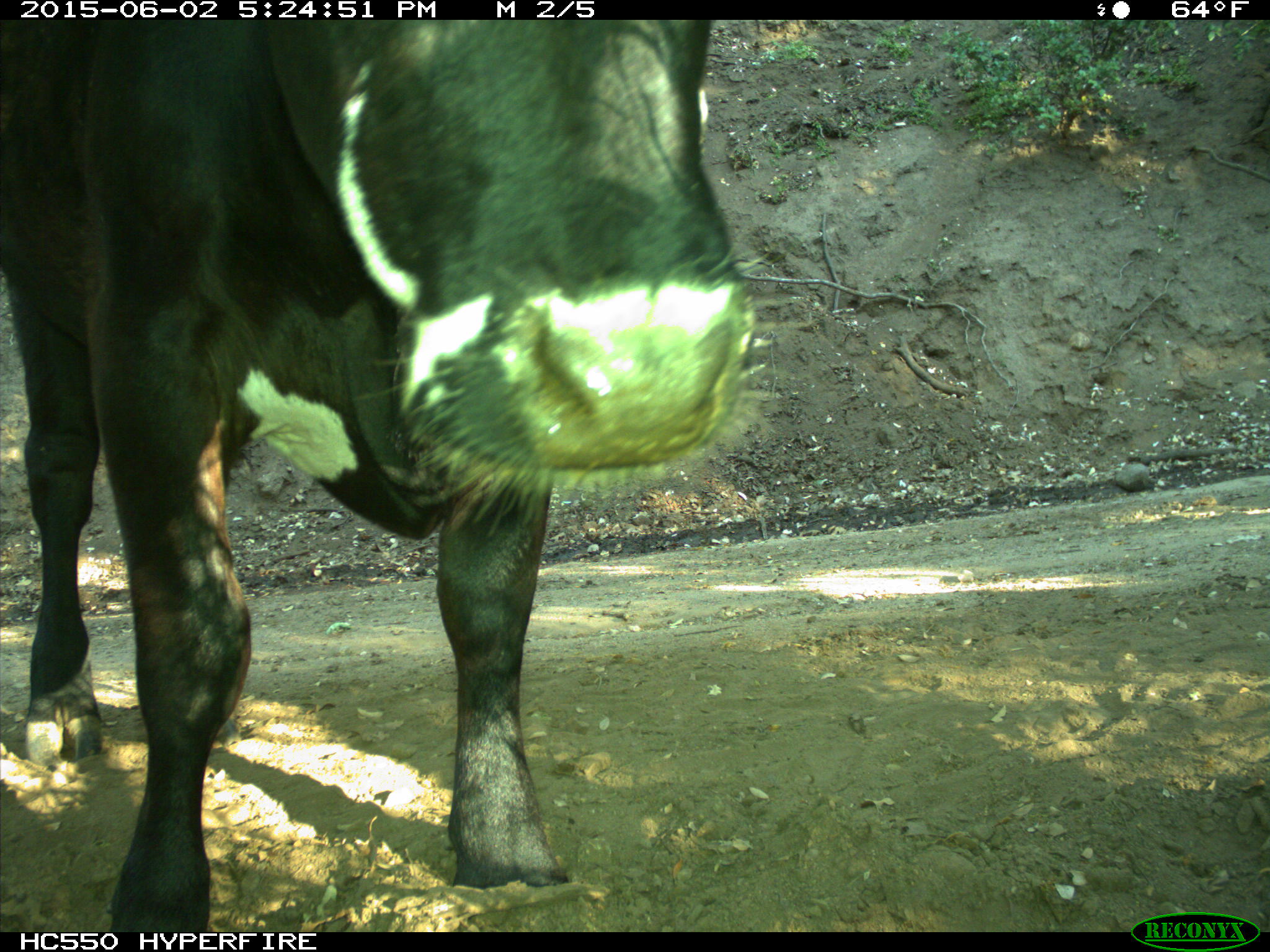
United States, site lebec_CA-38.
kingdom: Animalia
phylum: Chordata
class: Mammalia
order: Artiodactyla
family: Bovidae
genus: Bos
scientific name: Bos taurus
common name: domestic cow